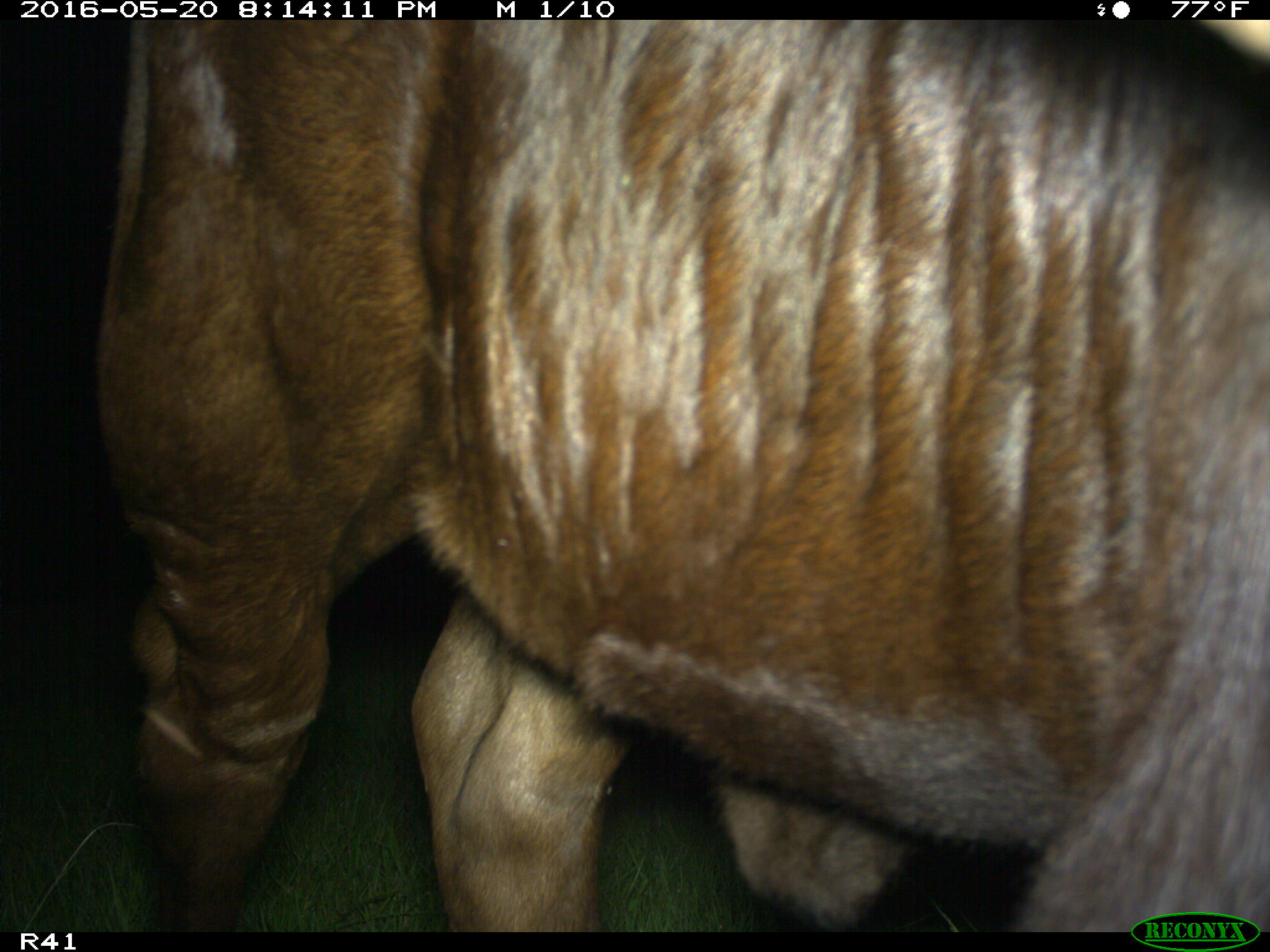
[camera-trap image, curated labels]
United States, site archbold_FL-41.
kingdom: Animalia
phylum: Chordata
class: Mammalia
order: Artiodactyla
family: Bovidae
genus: Bos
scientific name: Bos taurus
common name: domestic cow